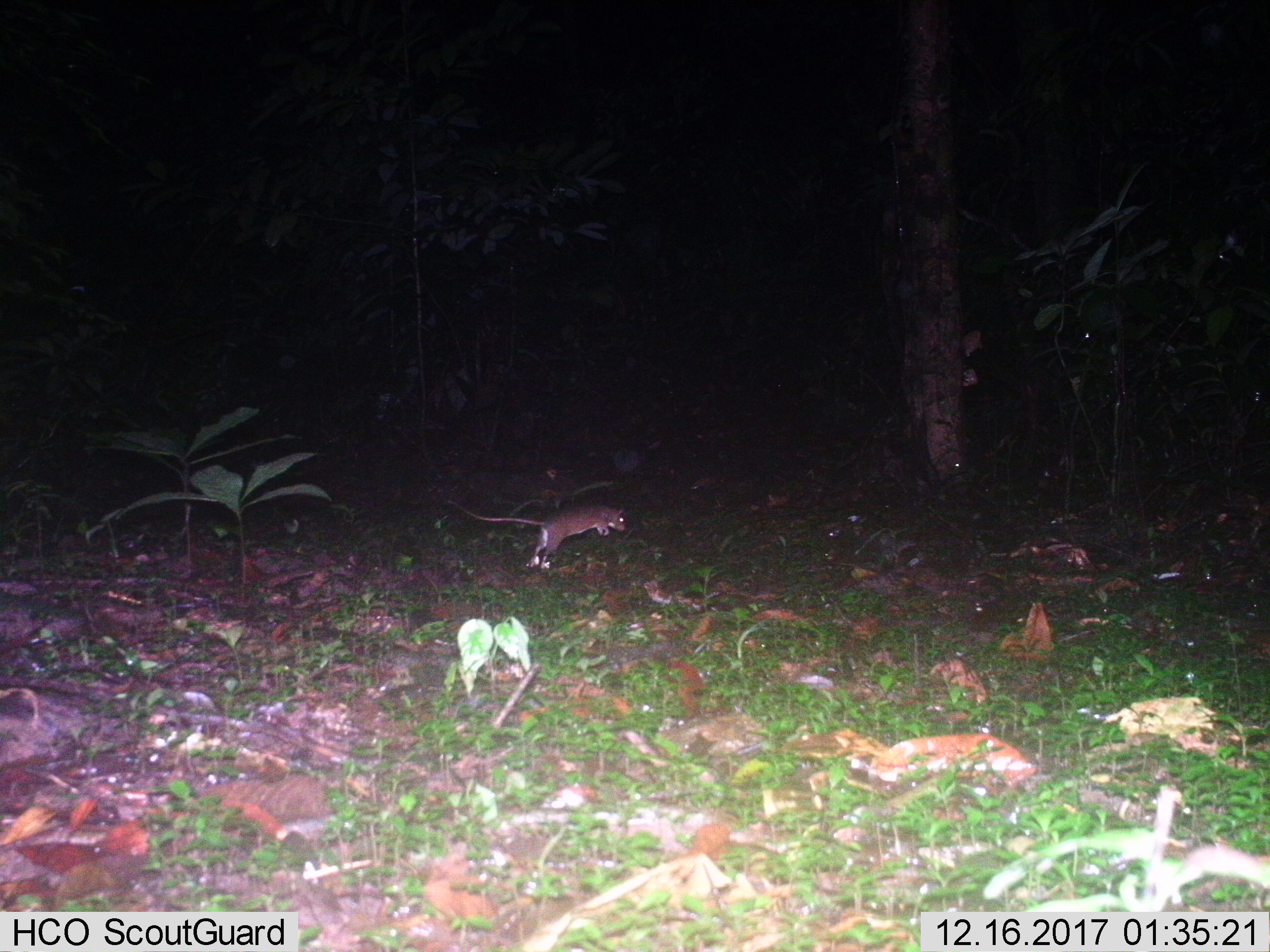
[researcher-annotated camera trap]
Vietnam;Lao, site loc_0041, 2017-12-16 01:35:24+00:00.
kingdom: Animalia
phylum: Chordata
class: Mammalia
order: Rodentia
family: Muridae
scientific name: Muridae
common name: old-world mice and rats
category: unidentified murid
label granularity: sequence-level